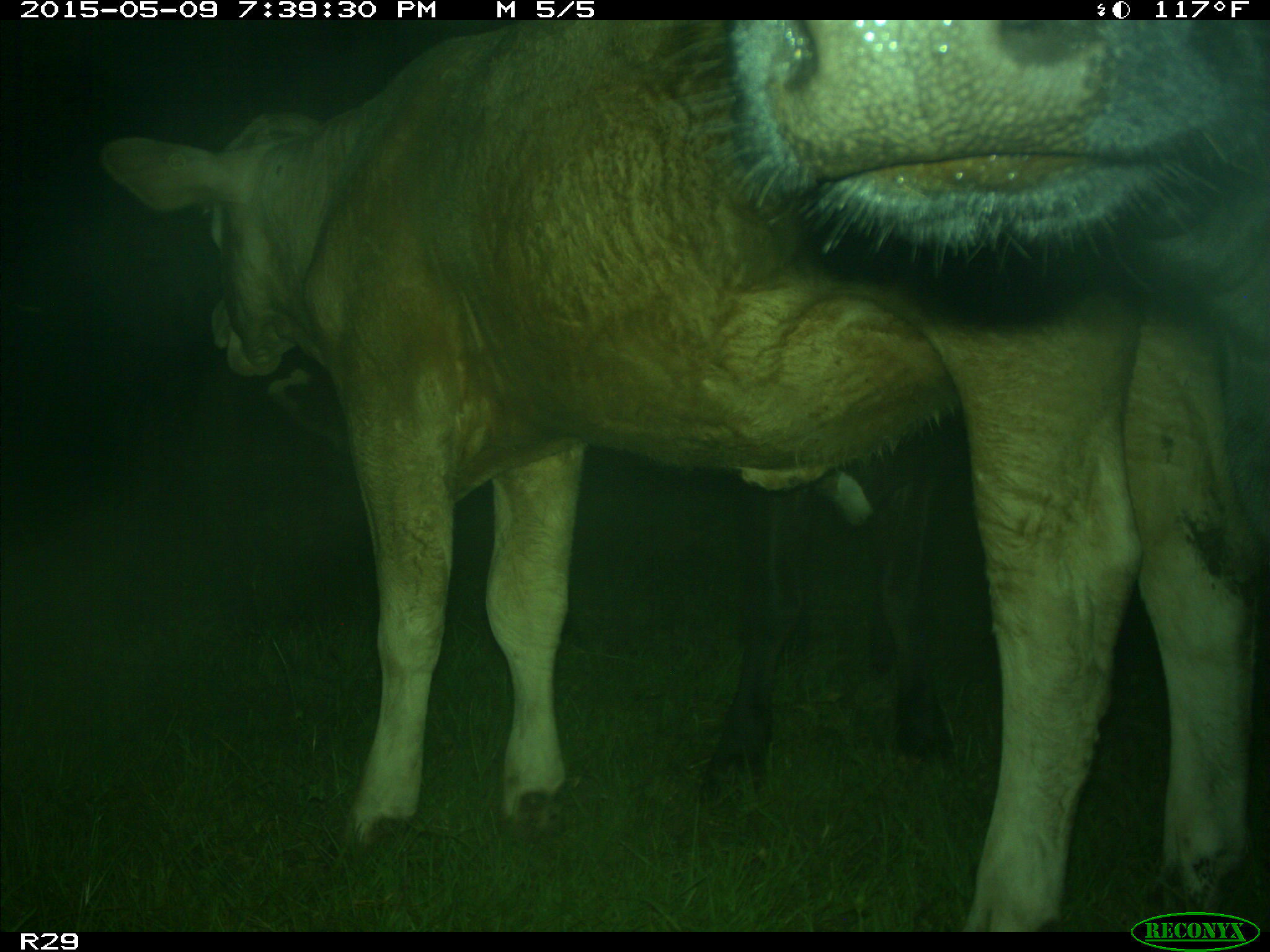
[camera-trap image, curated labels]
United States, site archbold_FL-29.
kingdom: Animalia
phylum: Chordata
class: Mammalia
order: Artiodactyla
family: Bovidae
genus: Bos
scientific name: Bos taurus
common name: domestic cow